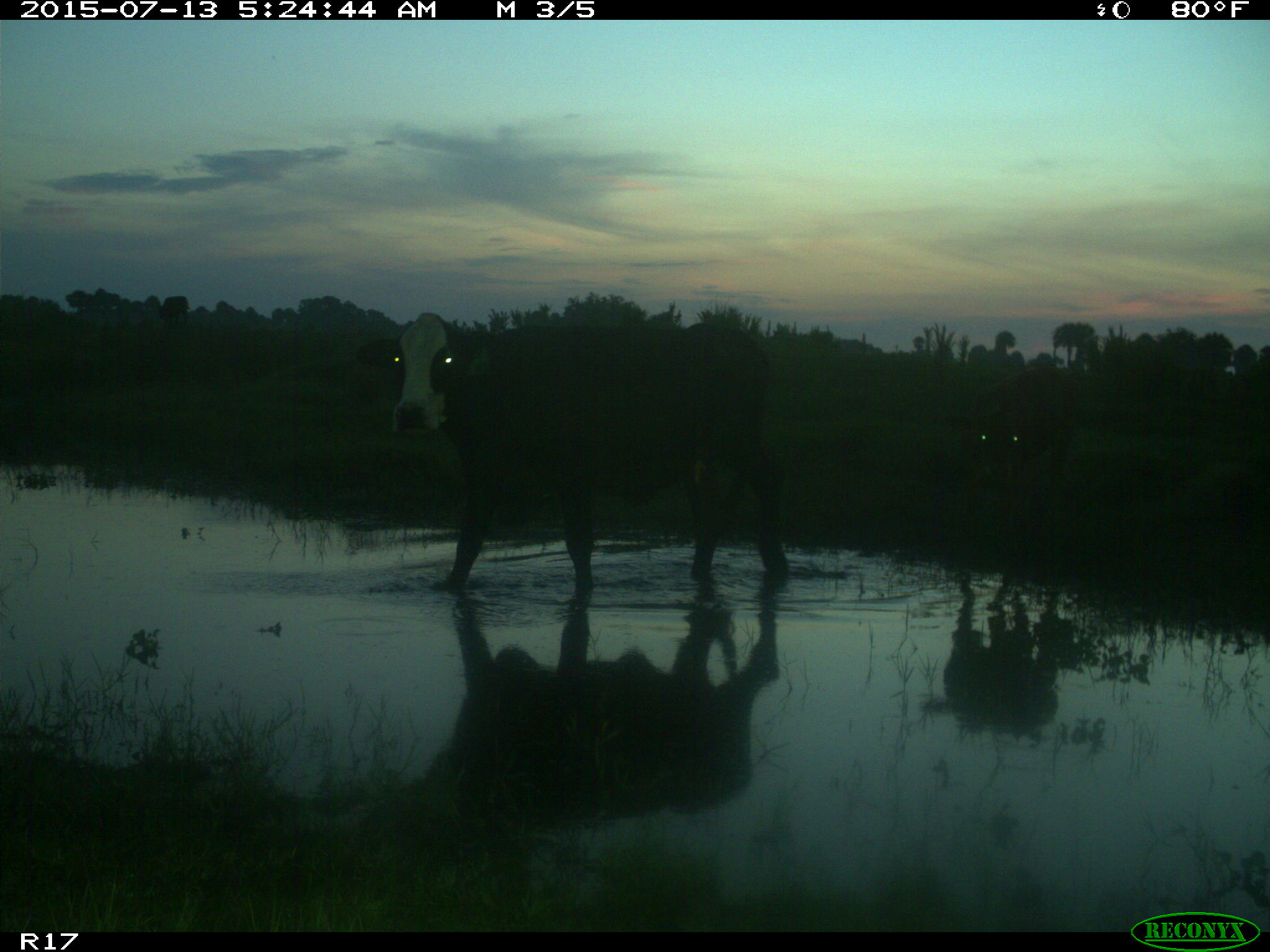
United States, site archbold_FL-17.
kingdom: Animalia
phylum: Chordata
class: Mammalia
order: Artiodactyla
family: Bovidae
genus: Bos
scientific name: Bos taurus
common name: domestic cow